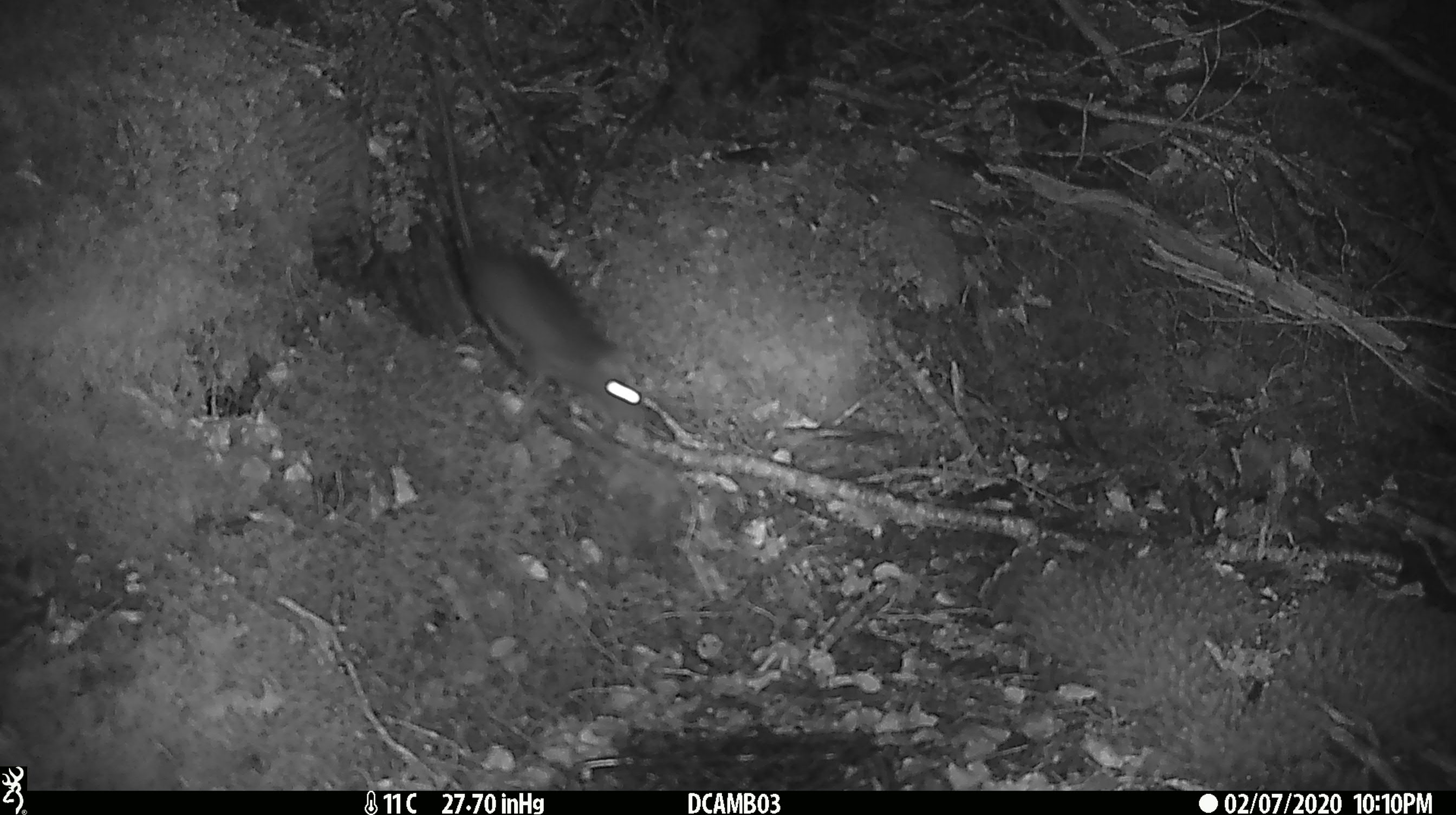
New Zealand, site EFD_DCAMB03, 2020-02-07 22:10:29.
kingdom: Animalia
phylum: Chordata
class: Mammalia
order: Rodentia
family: Muridae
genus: Rattus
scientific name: Rattus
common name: rat